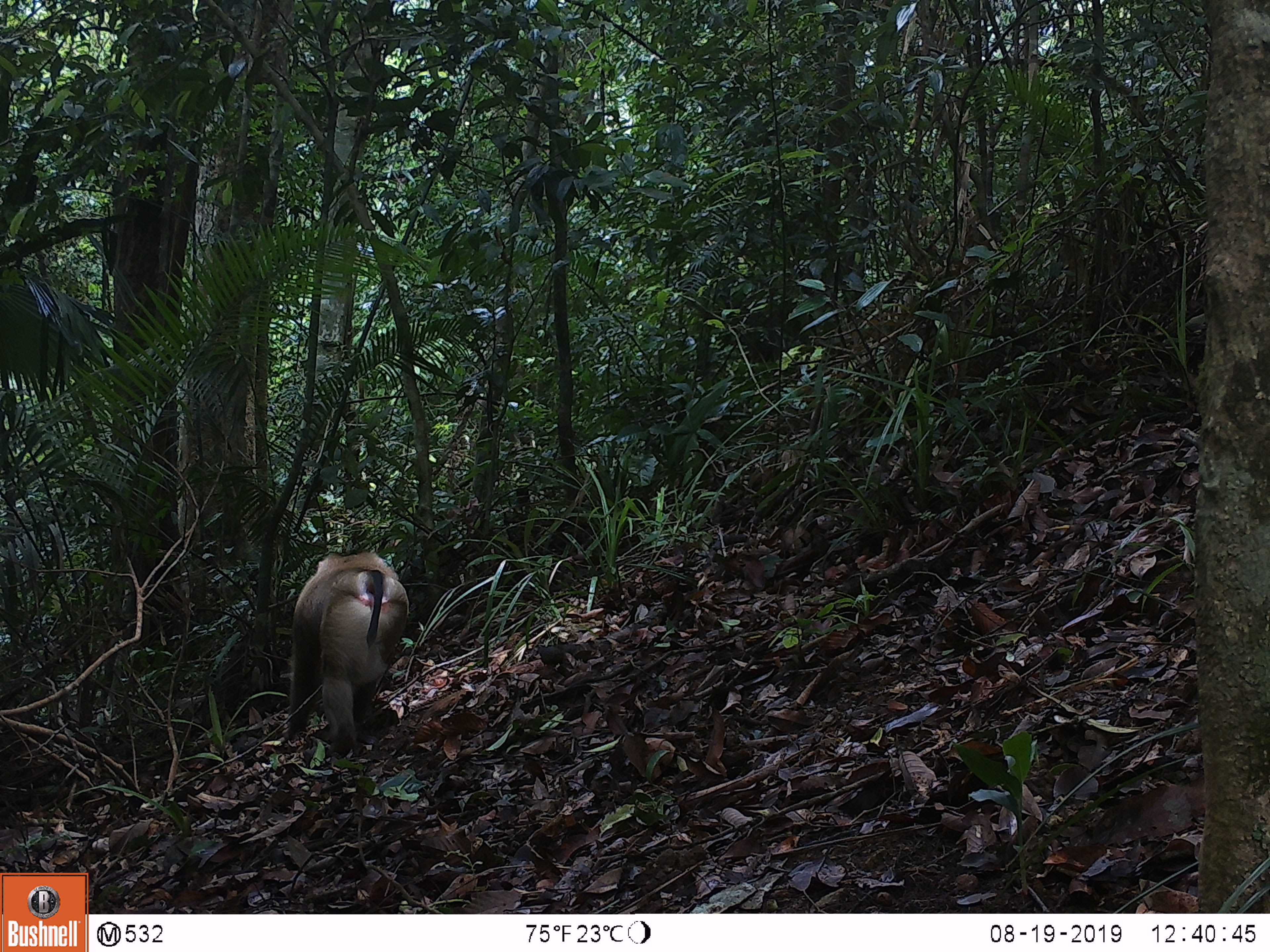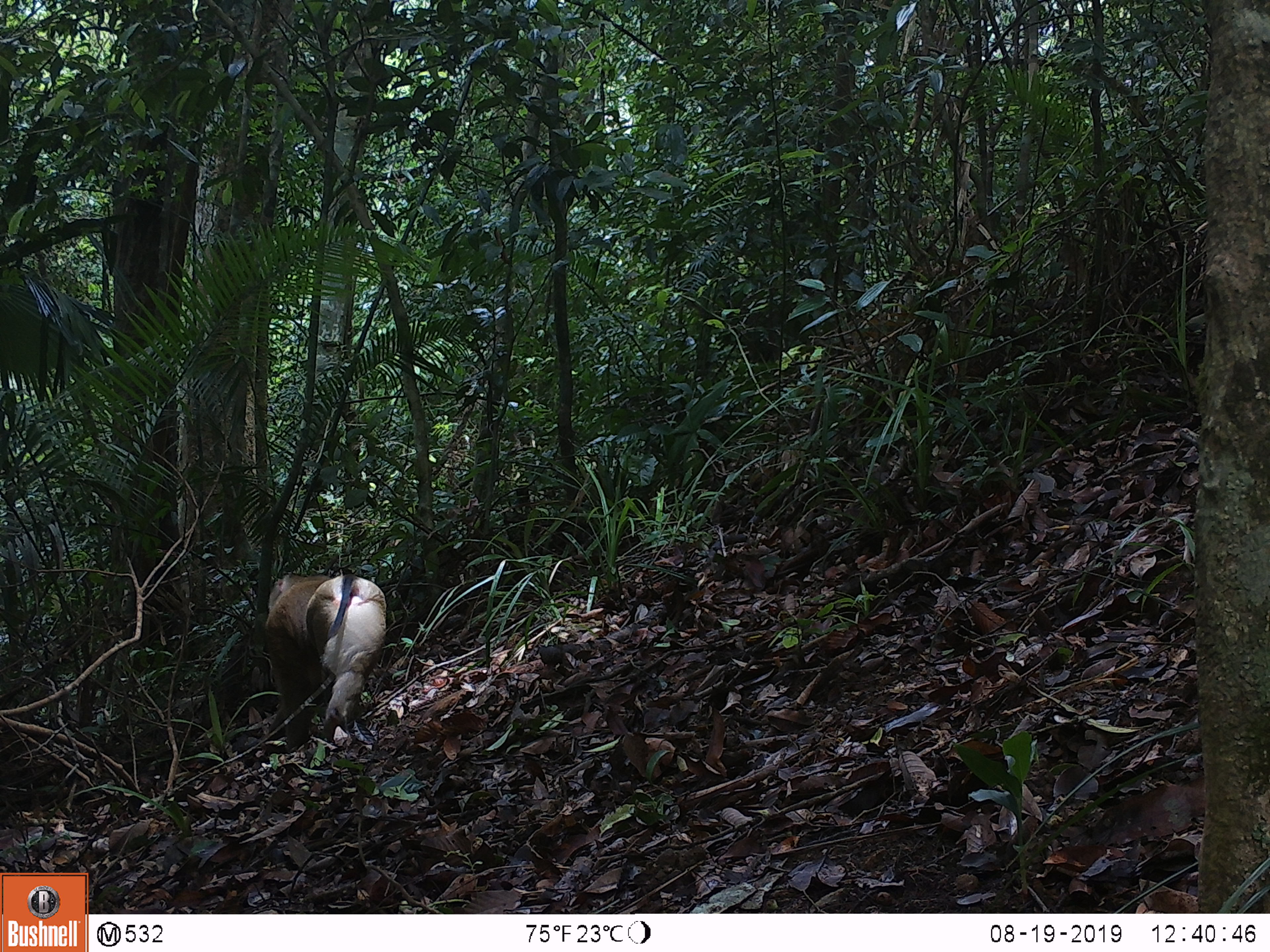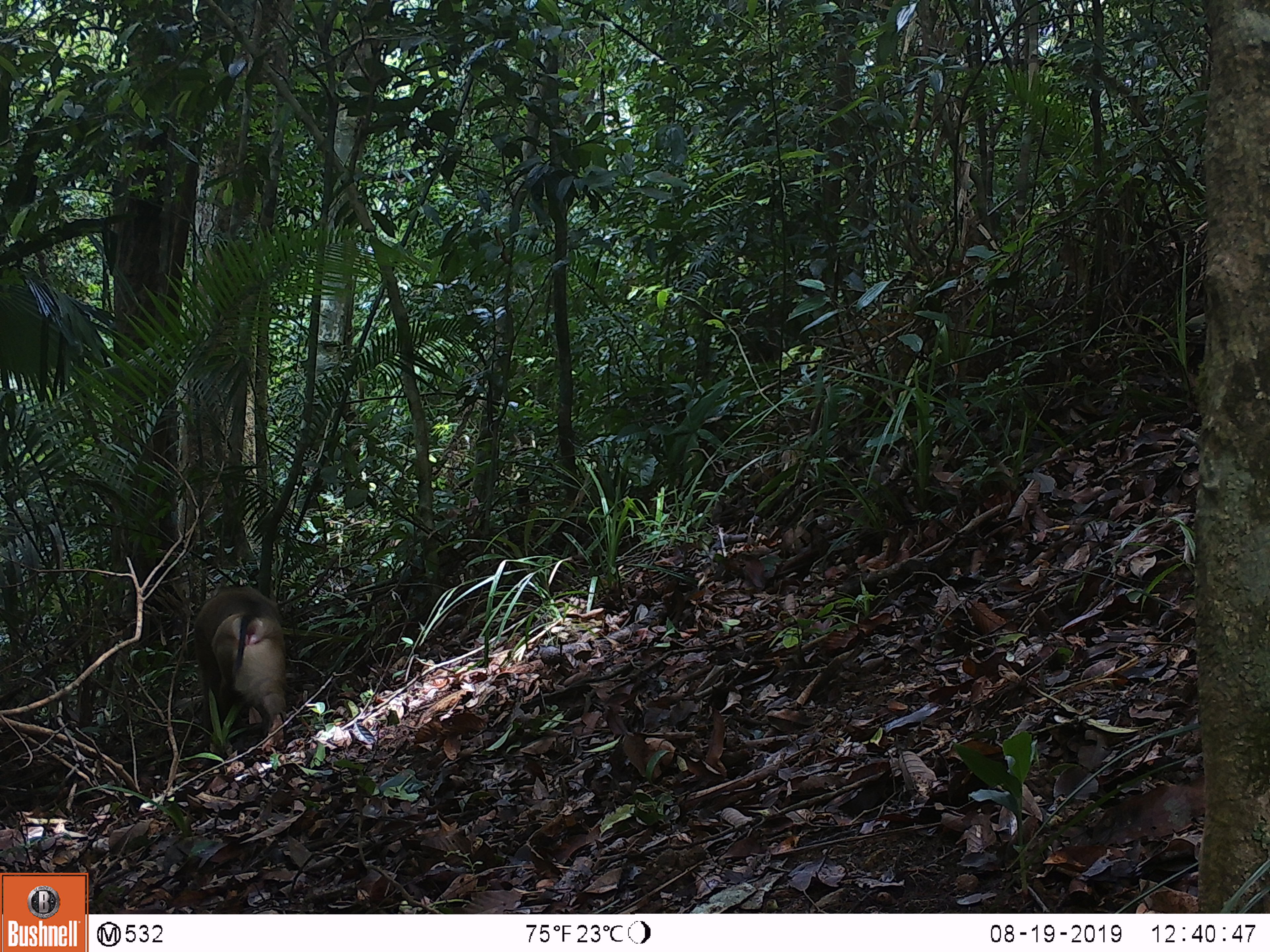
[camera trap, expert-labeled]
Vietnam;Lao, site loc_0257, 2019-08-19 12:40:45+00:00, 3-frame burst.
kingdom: Animalia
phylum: Chordata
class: Mammalia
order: Primates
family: Cercopithecidae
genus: Macaca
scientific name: Macaca nemestrina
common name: pig-tailed macaque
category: pig tailed macaque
Pig tailed macaque (pig-tailed macaque) (Macaca nemestrina). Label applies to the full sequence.